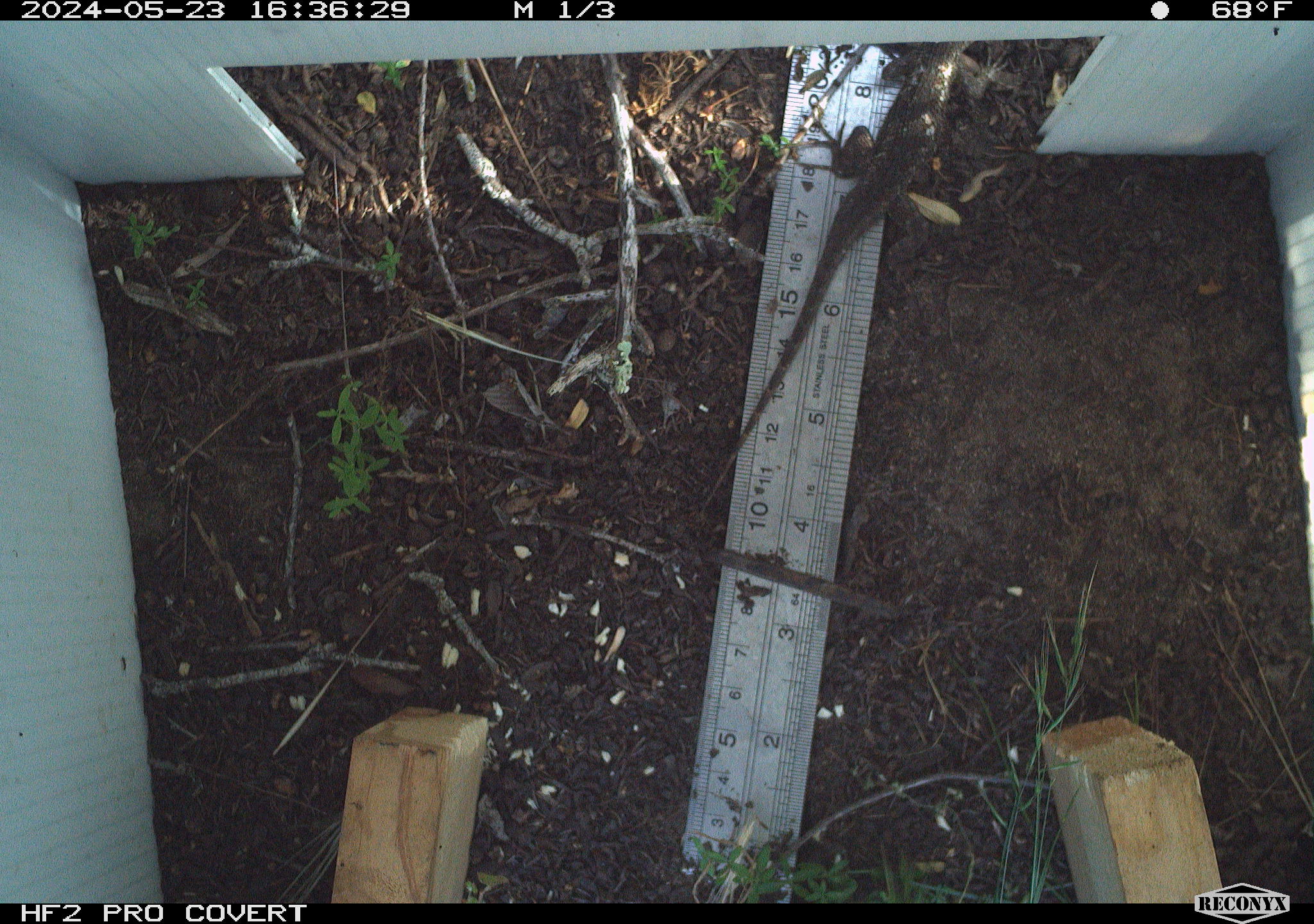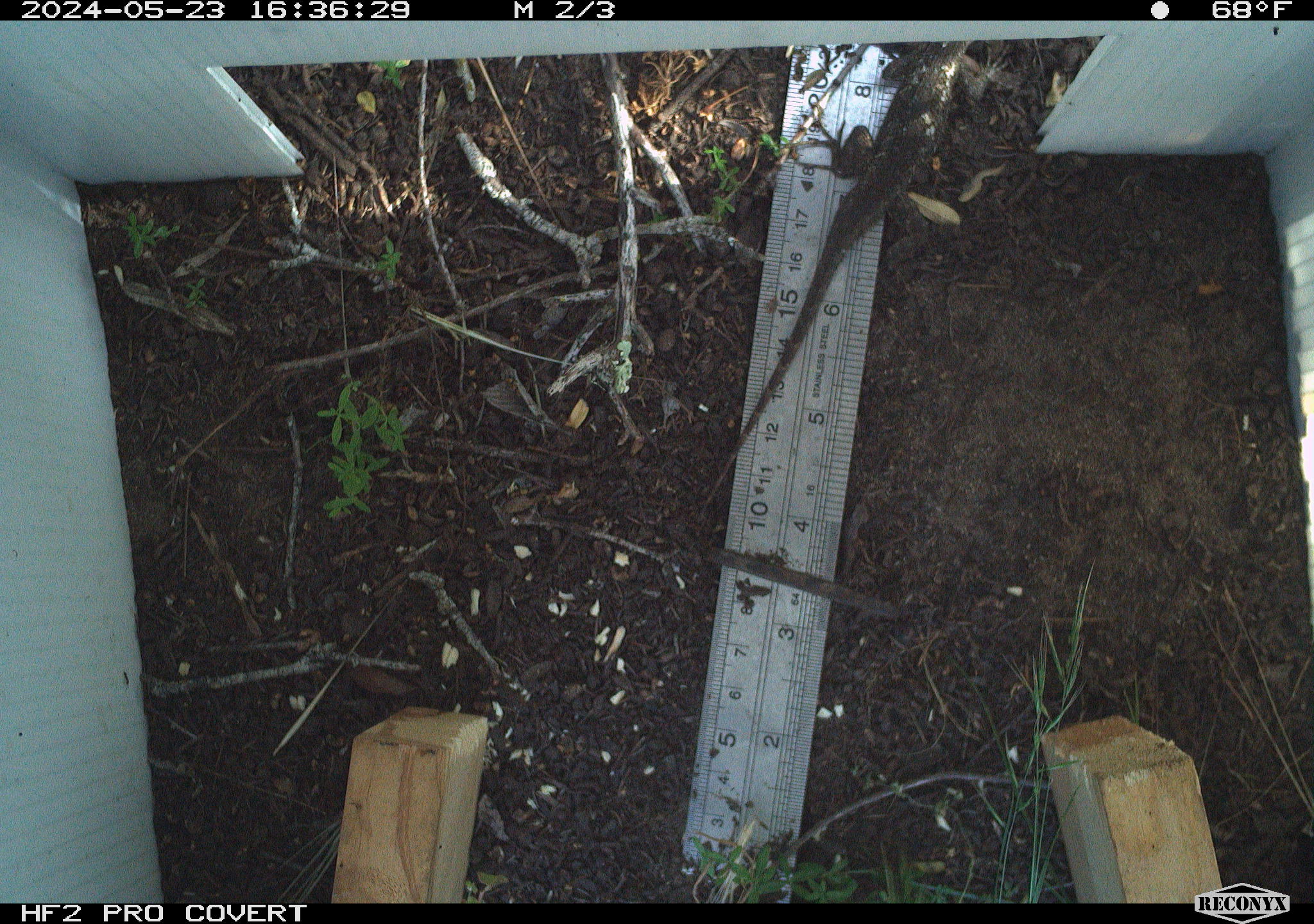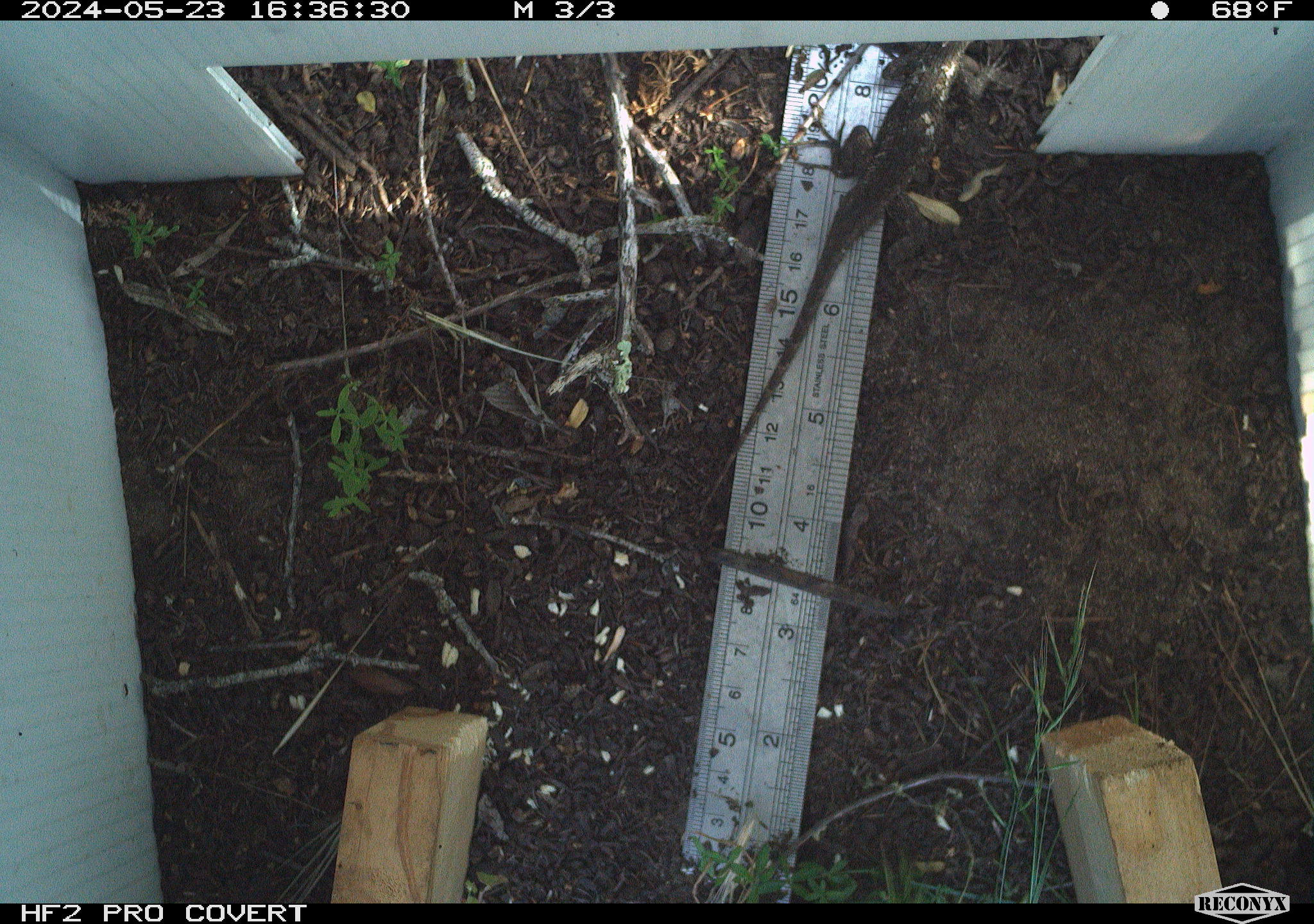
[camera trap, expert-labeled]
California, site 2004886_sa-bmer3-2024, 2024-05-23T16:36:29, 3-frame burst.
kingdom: Animalia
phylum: Chordata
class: Reptilia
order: Squamata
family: Phrynosomatidae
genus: Sceloporus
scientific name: Sceloporus occidentalis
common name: western fence lizard